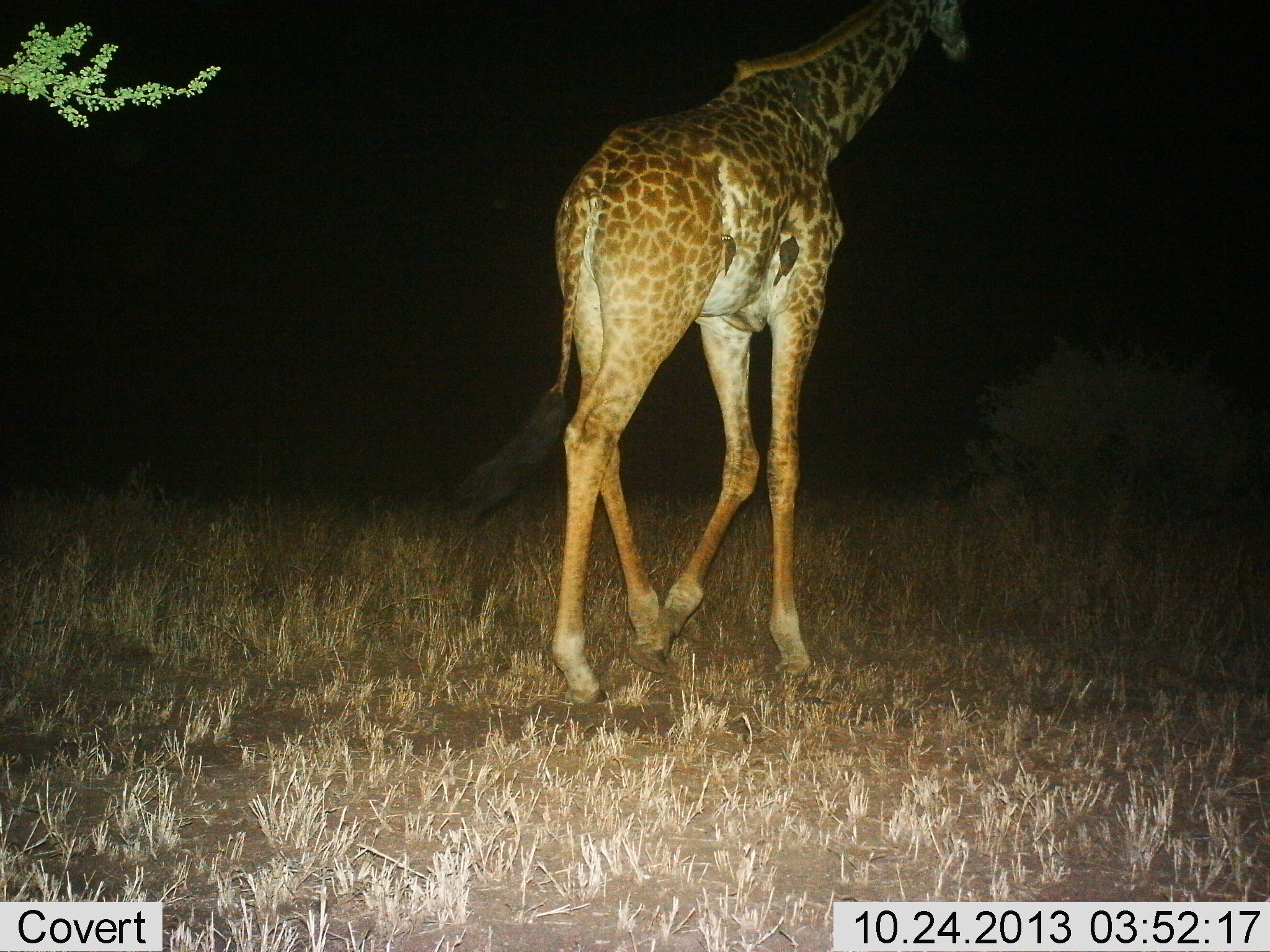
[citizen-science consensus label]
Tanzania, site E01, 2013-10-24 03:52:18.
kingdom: Animalia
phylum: Chordata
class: Mammalia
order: Artiodactyla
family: Giraffidae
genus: Giraffa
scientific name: Giraffa camelopardalis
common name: giraffe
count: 1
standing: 6%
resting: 0%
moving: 100%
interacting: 0%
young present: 0%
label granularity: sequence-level